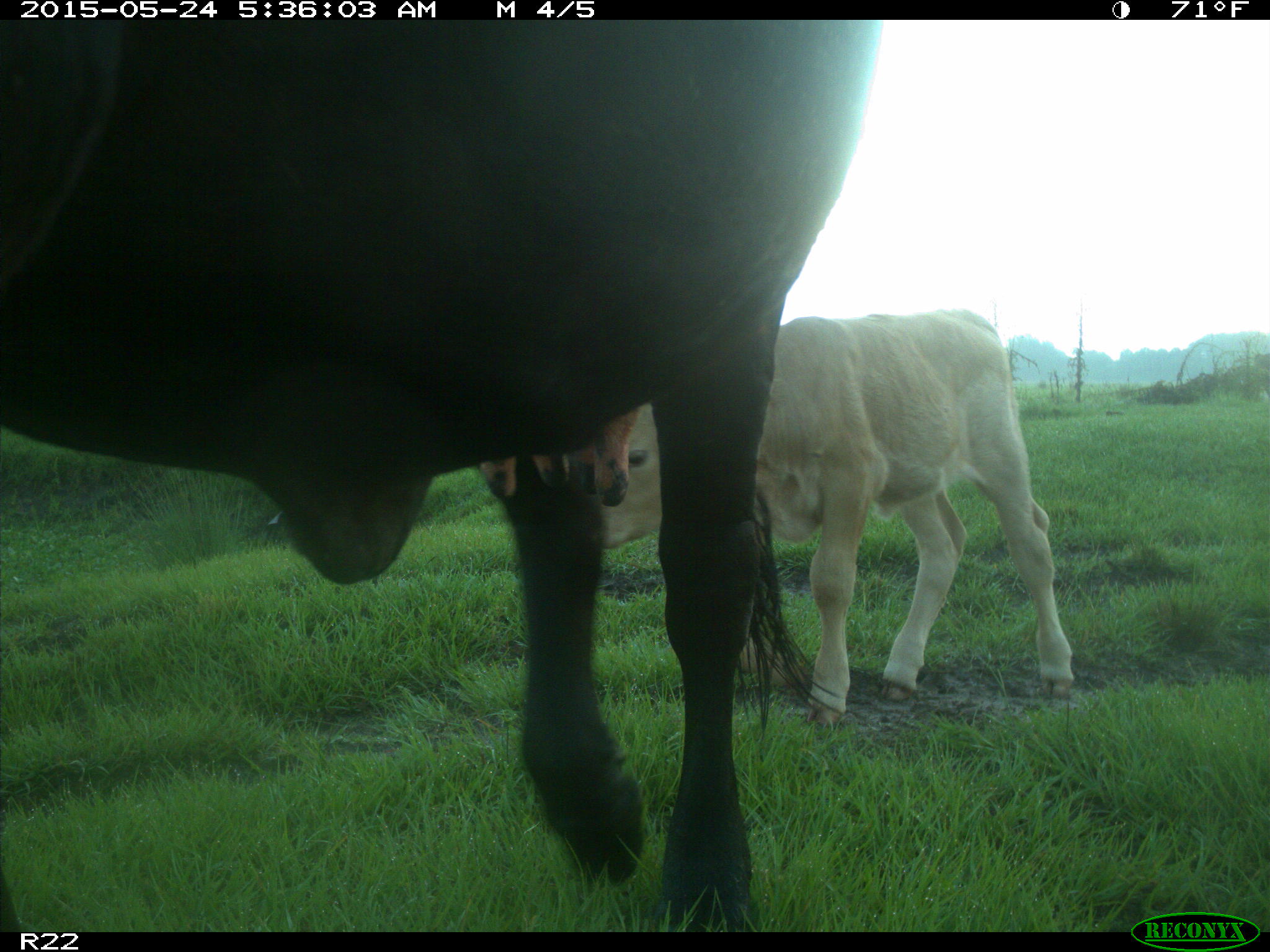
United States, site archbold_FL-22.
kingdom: Animalia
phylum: Chordata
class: Mammalia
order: Artiodactyla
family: Bovidae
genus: Bos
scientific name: Bos taurus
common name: domestic cow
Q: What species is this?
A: Bos taurus (domestic cow).